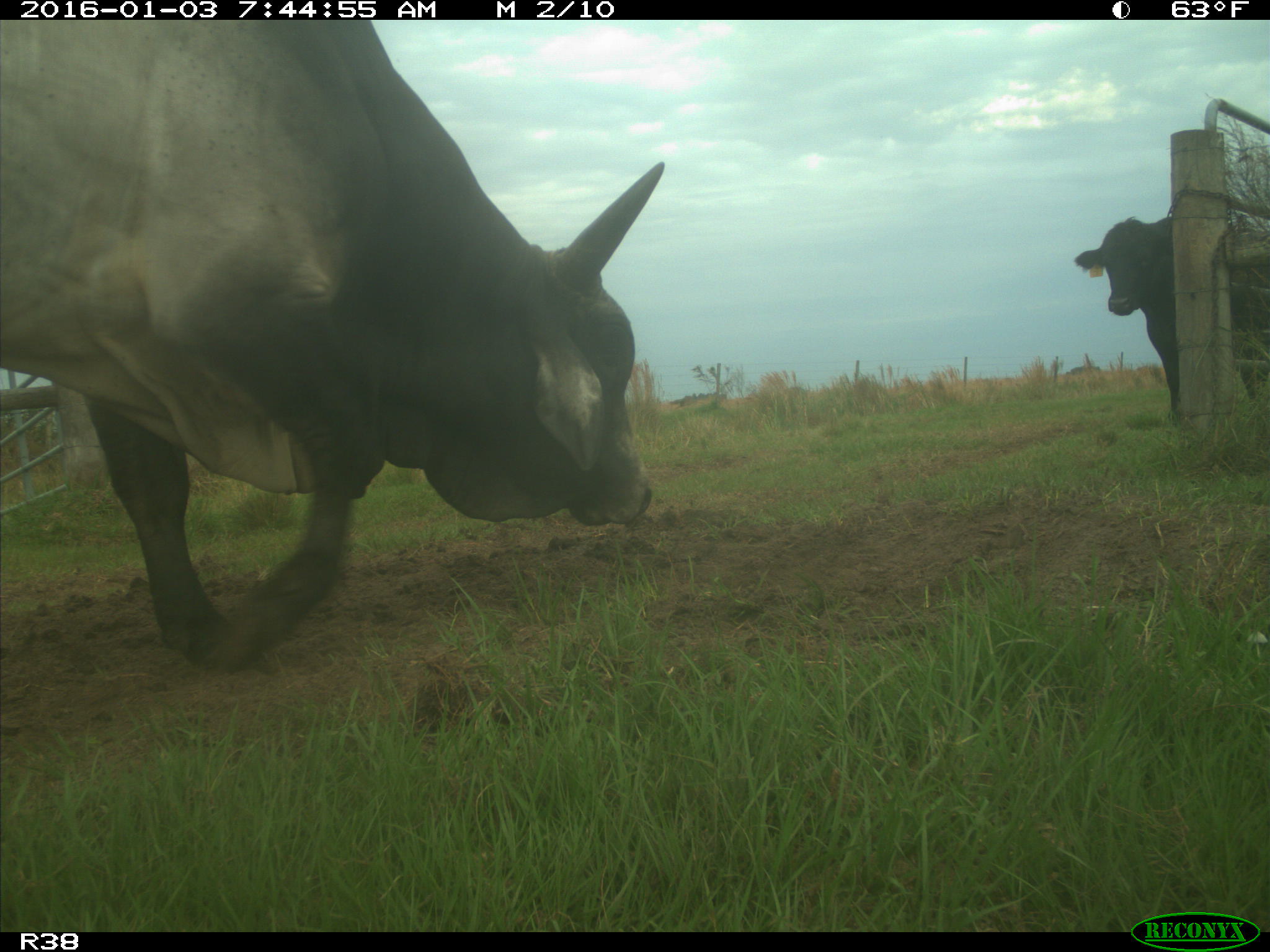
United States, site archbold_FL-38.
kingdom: Animalia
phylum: Chordata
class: Mammalia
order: Artiodactyla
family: Bovidae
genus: Bos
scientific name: Bos taurus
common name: domestic cow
Bos taurus (domestic cow).